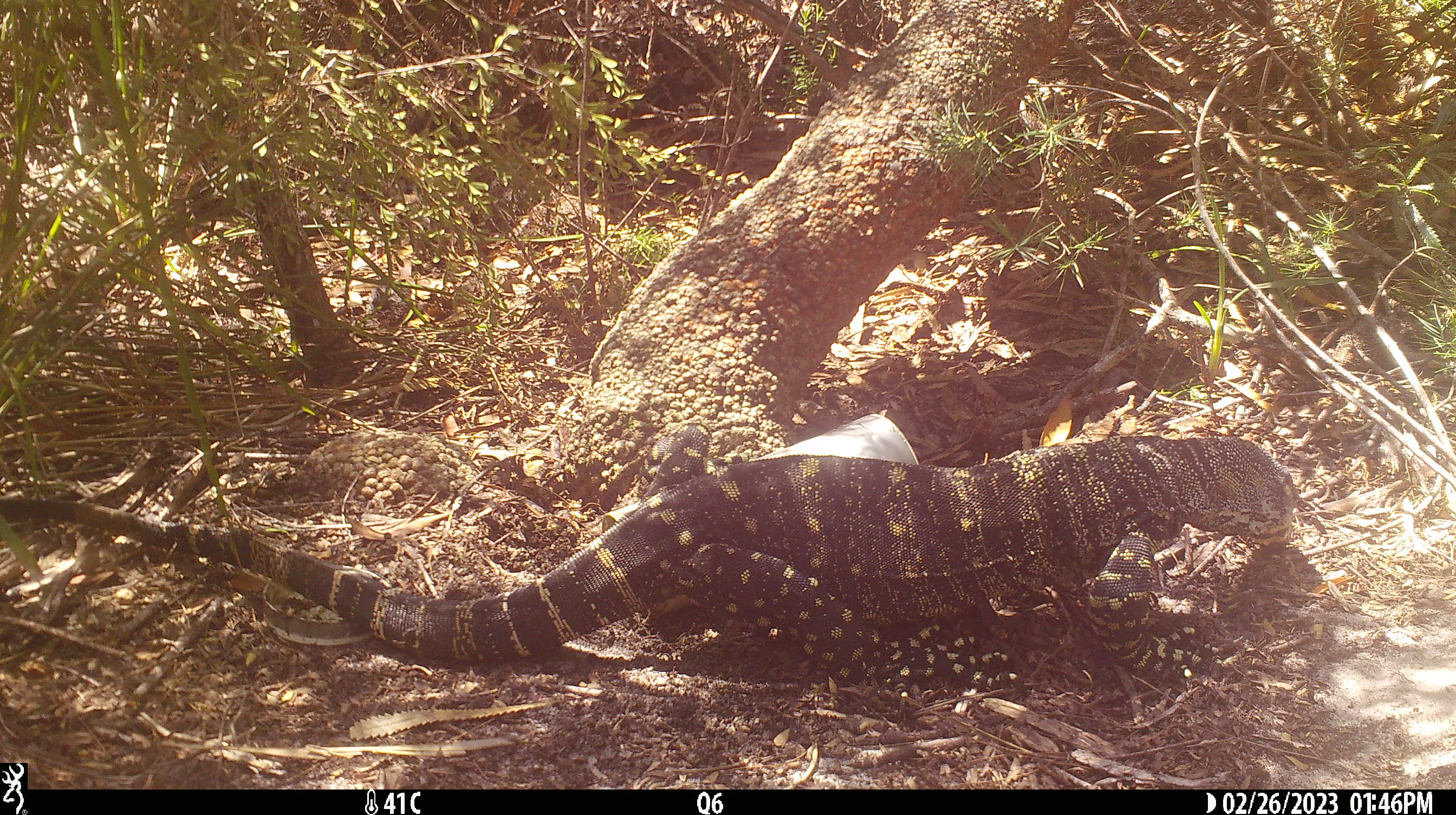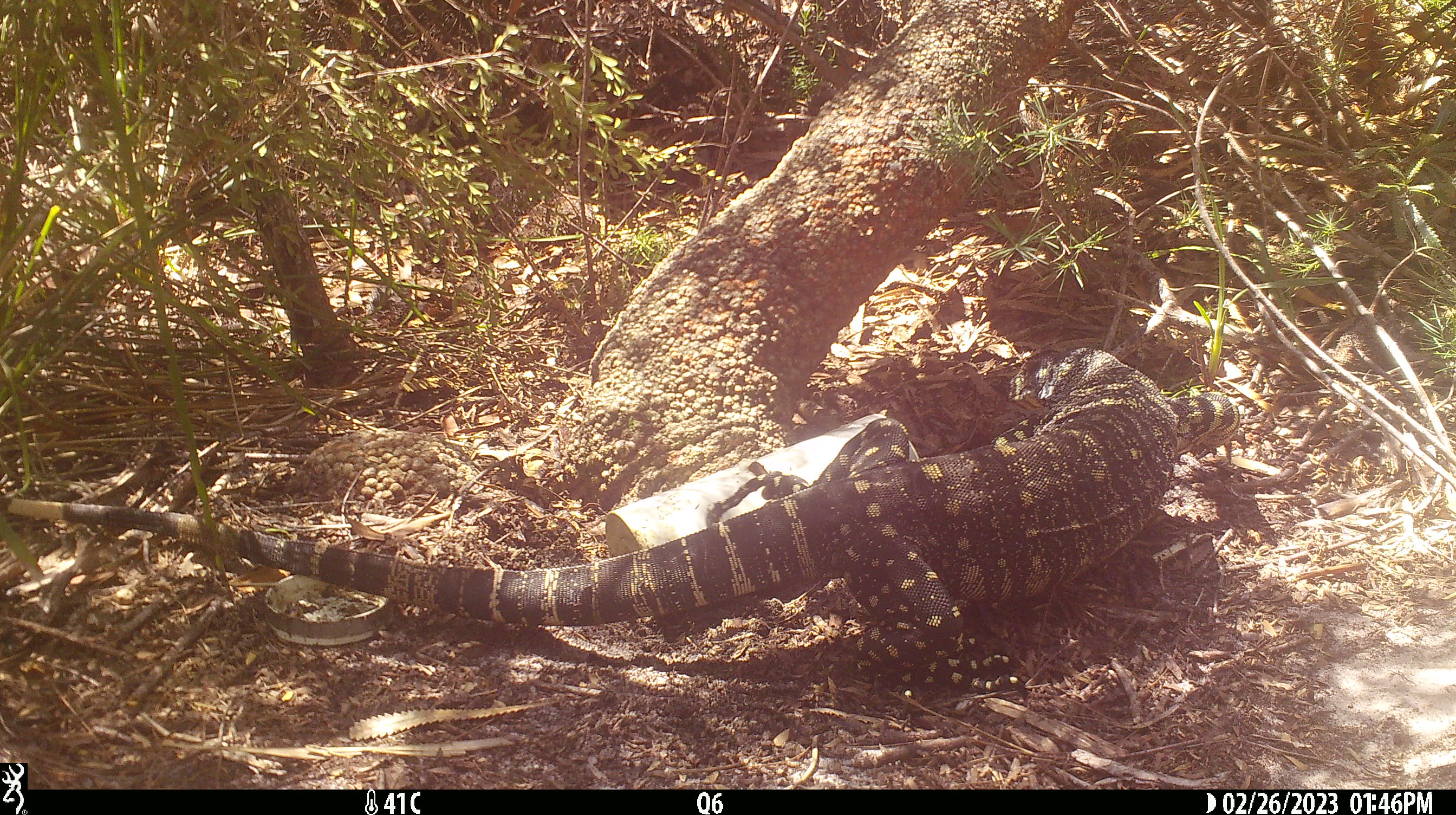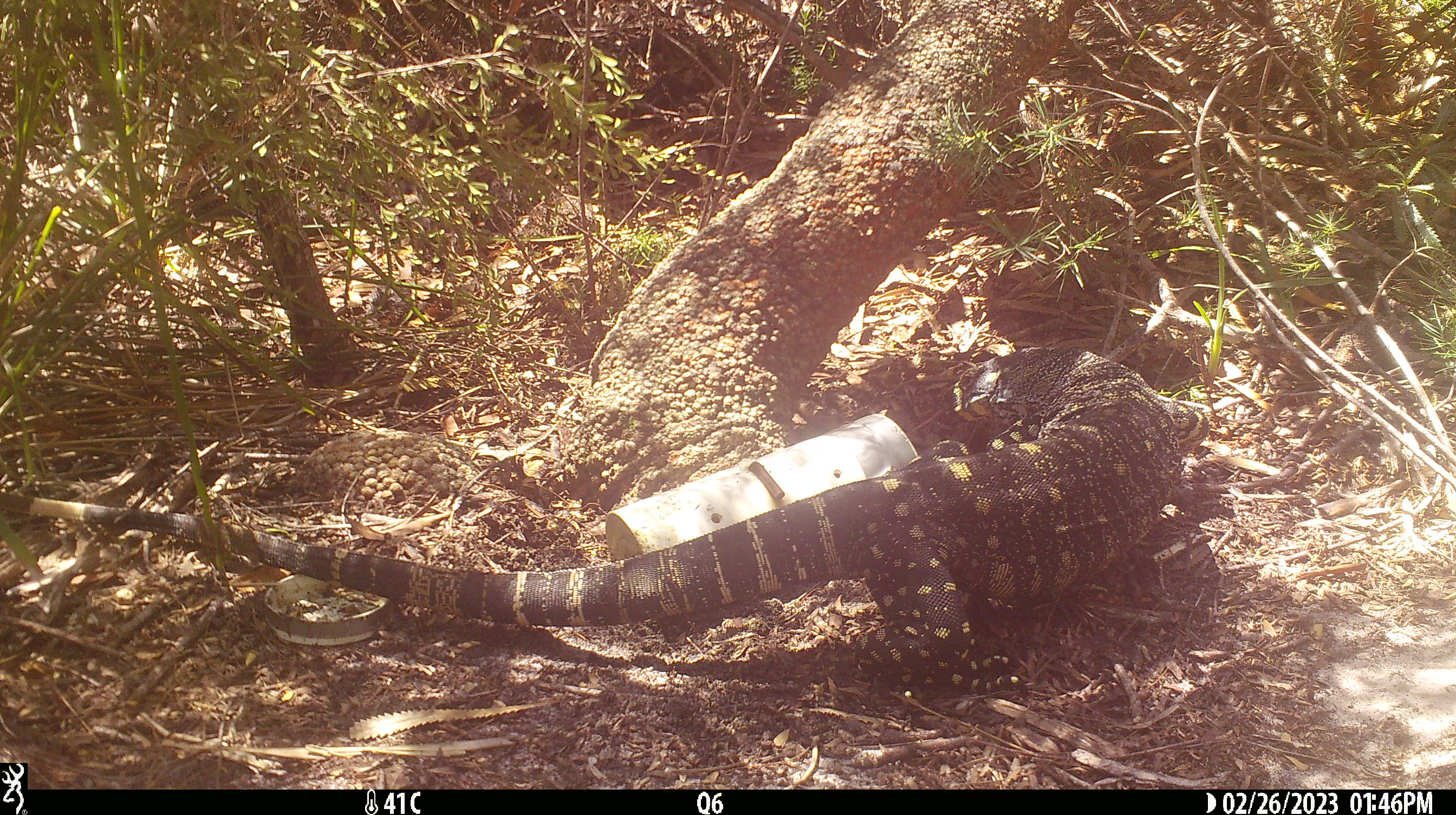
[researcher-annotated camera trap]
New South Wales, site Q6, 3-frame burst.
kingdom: Animalia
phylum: Chordata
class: Reptilia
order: Squamata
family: Varanidae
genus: Varanus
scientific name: Varanus varius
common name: lace monitor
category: goanna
Goanna (lace monitor) (Varanus varius).